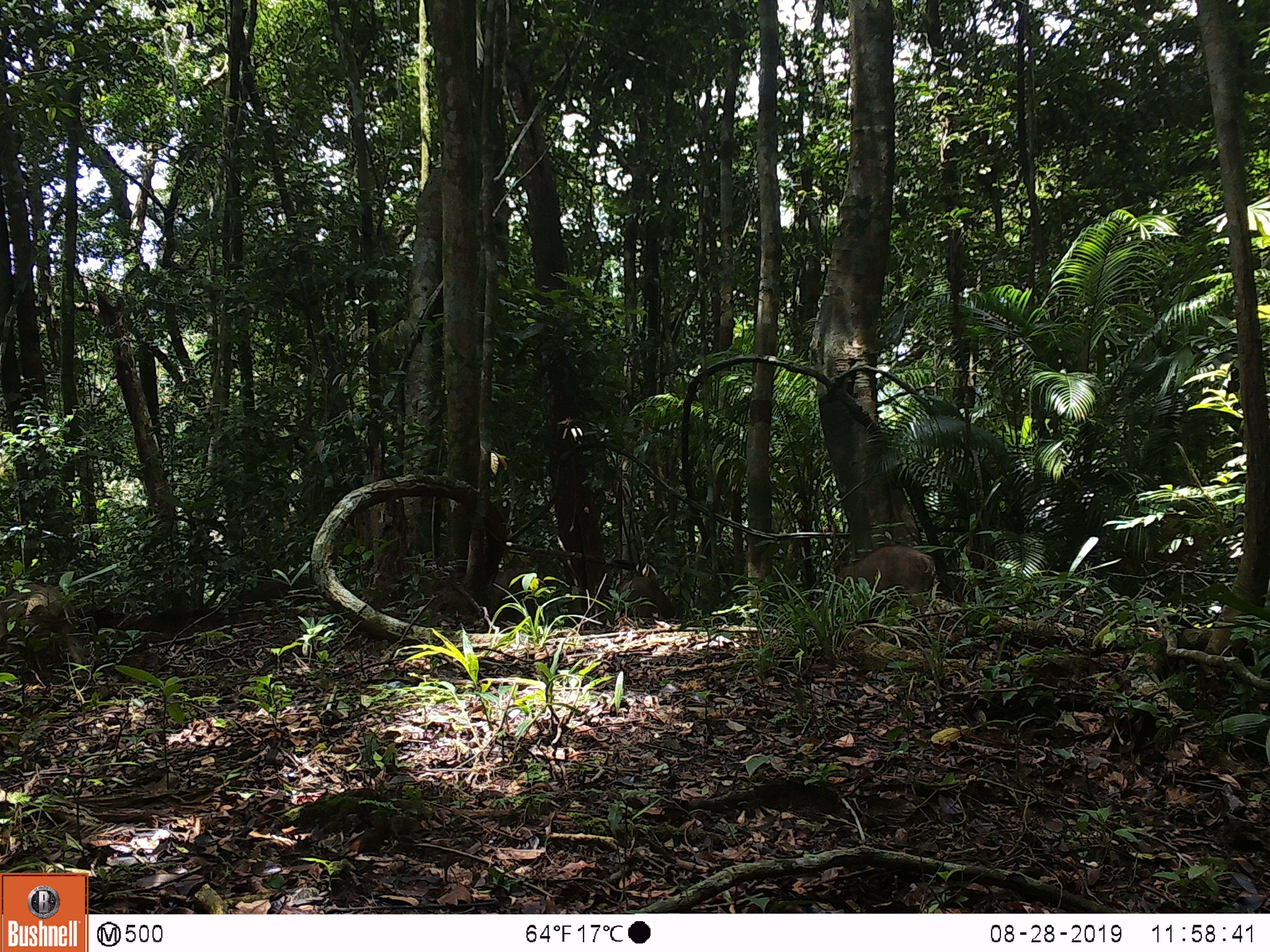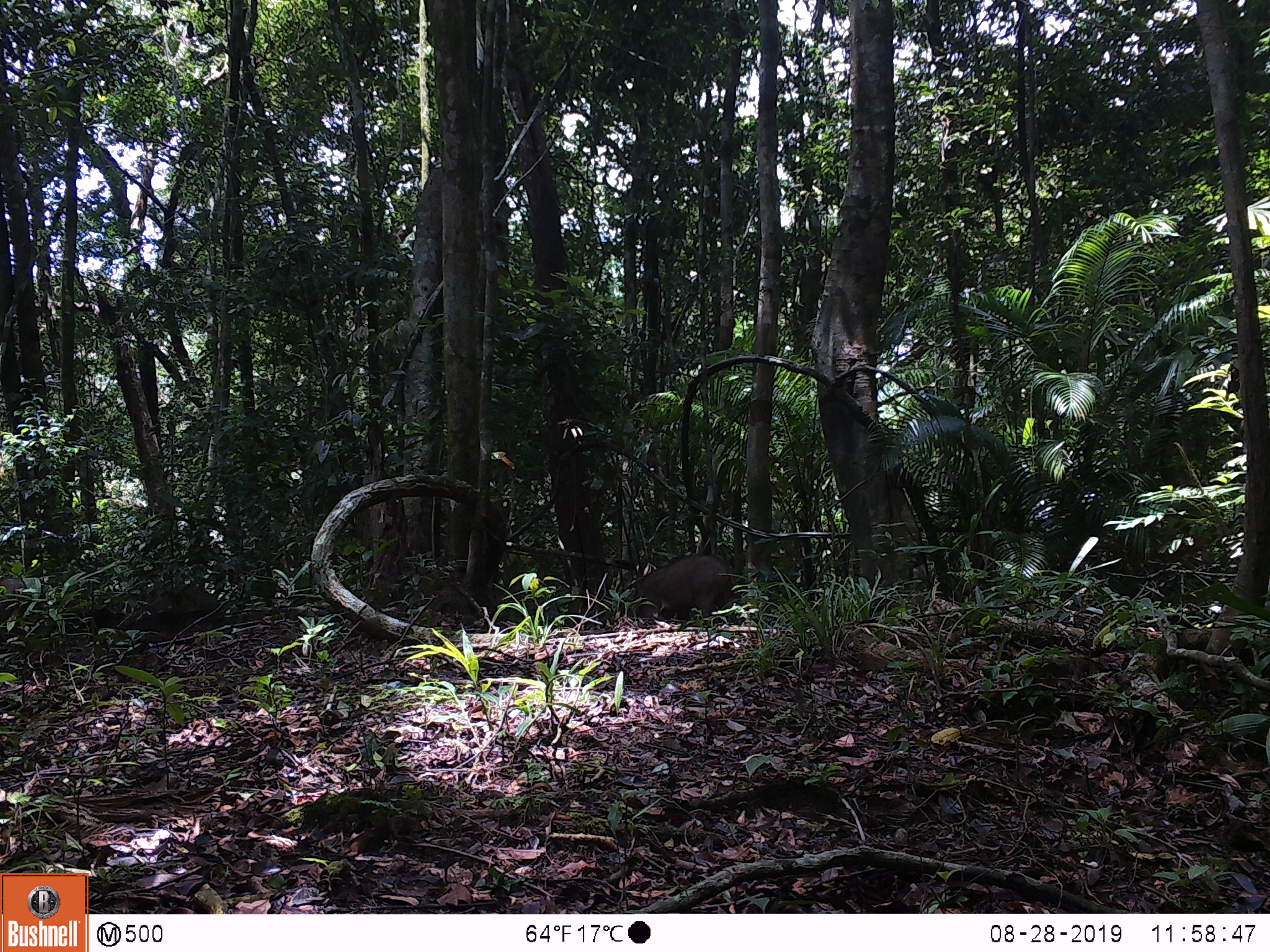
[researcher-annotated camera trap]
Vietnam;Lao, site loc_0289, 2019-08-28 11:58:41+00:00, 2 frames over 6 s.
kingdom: Animalia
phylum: Chordata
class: Mammalia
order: Artiodactyla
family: Suidae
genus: Sus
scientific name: Sus scrofa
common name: eurasian wild pig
Eurasian wild pig (Sus scrofa). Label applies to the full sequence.